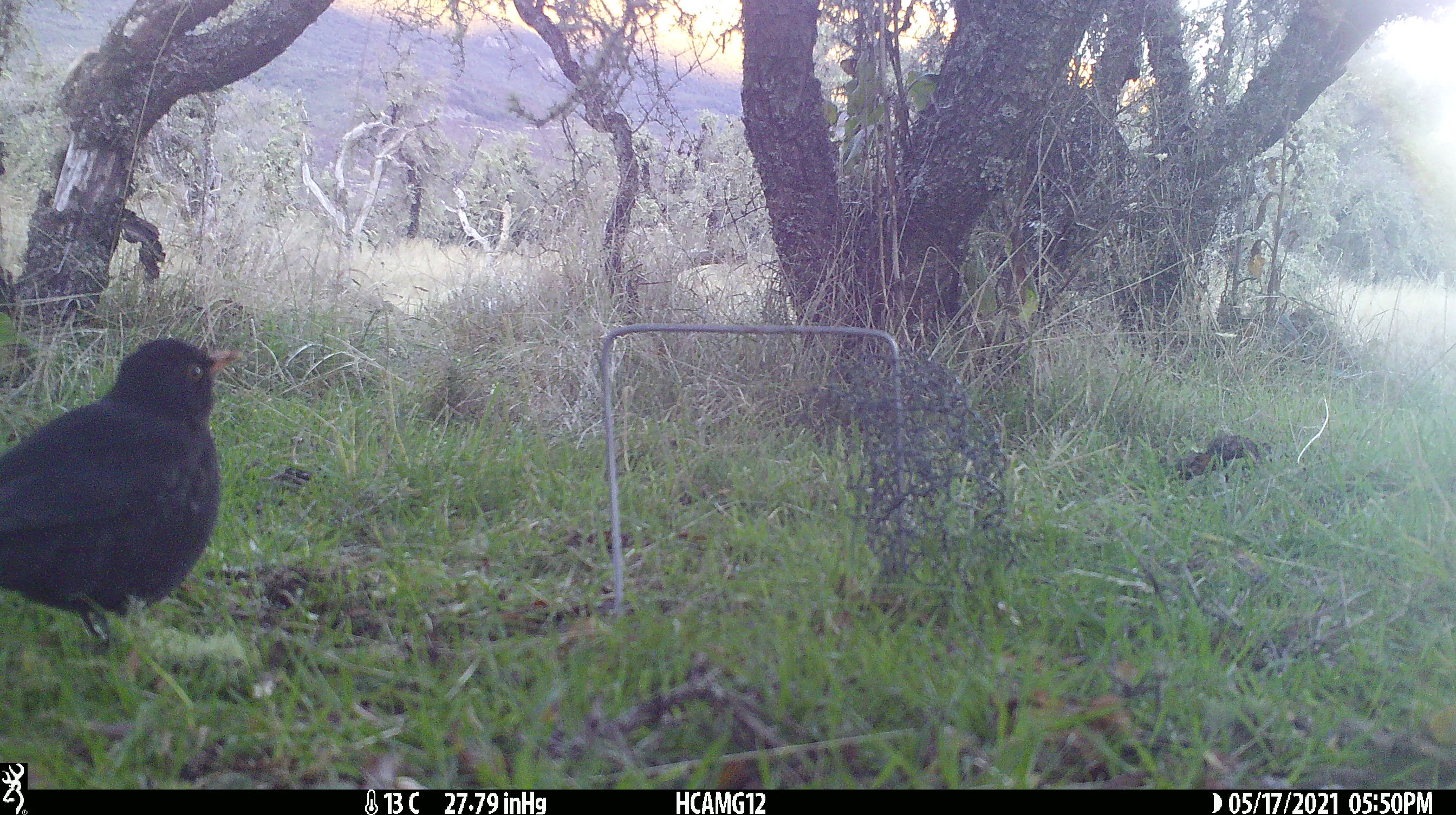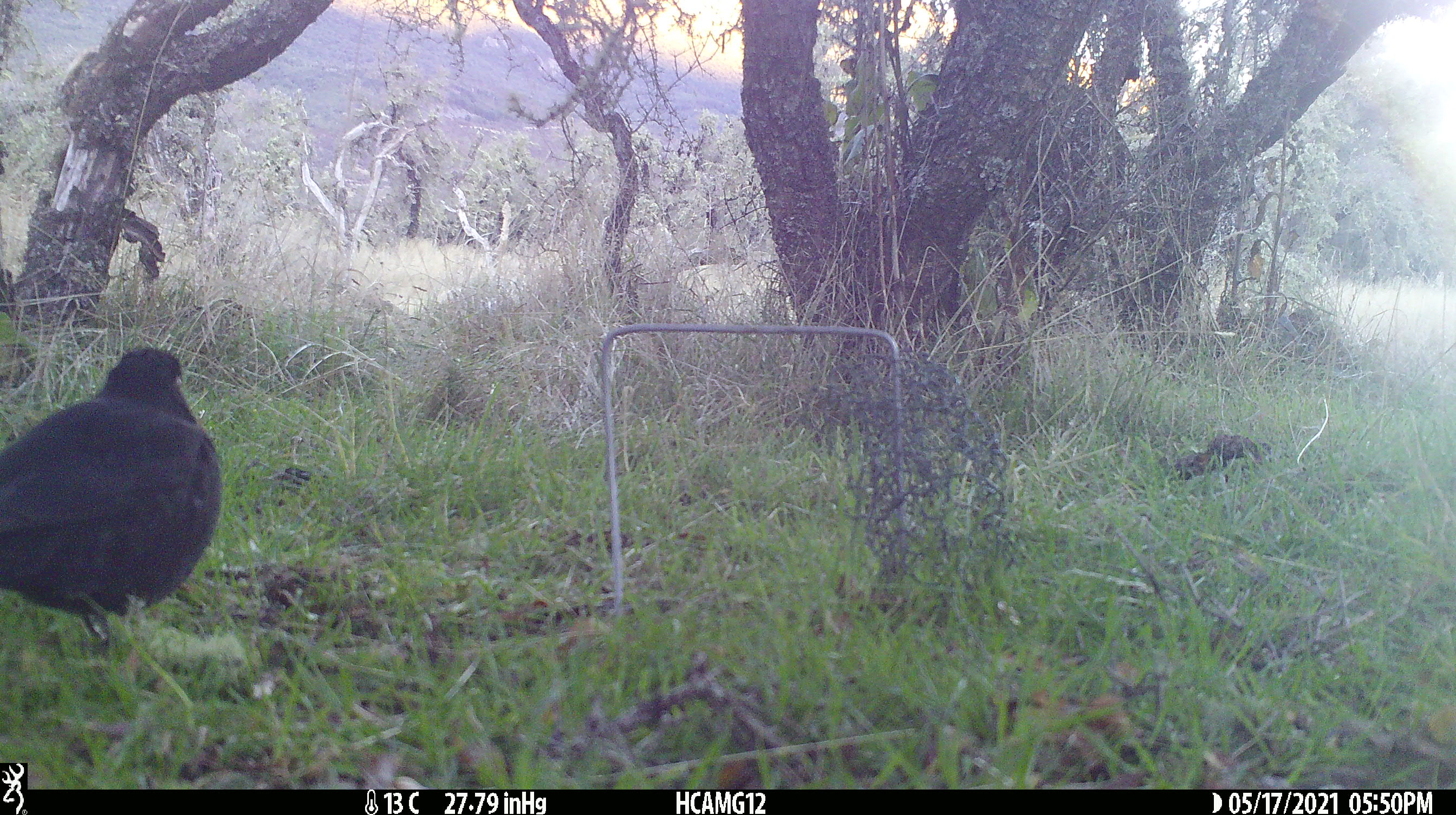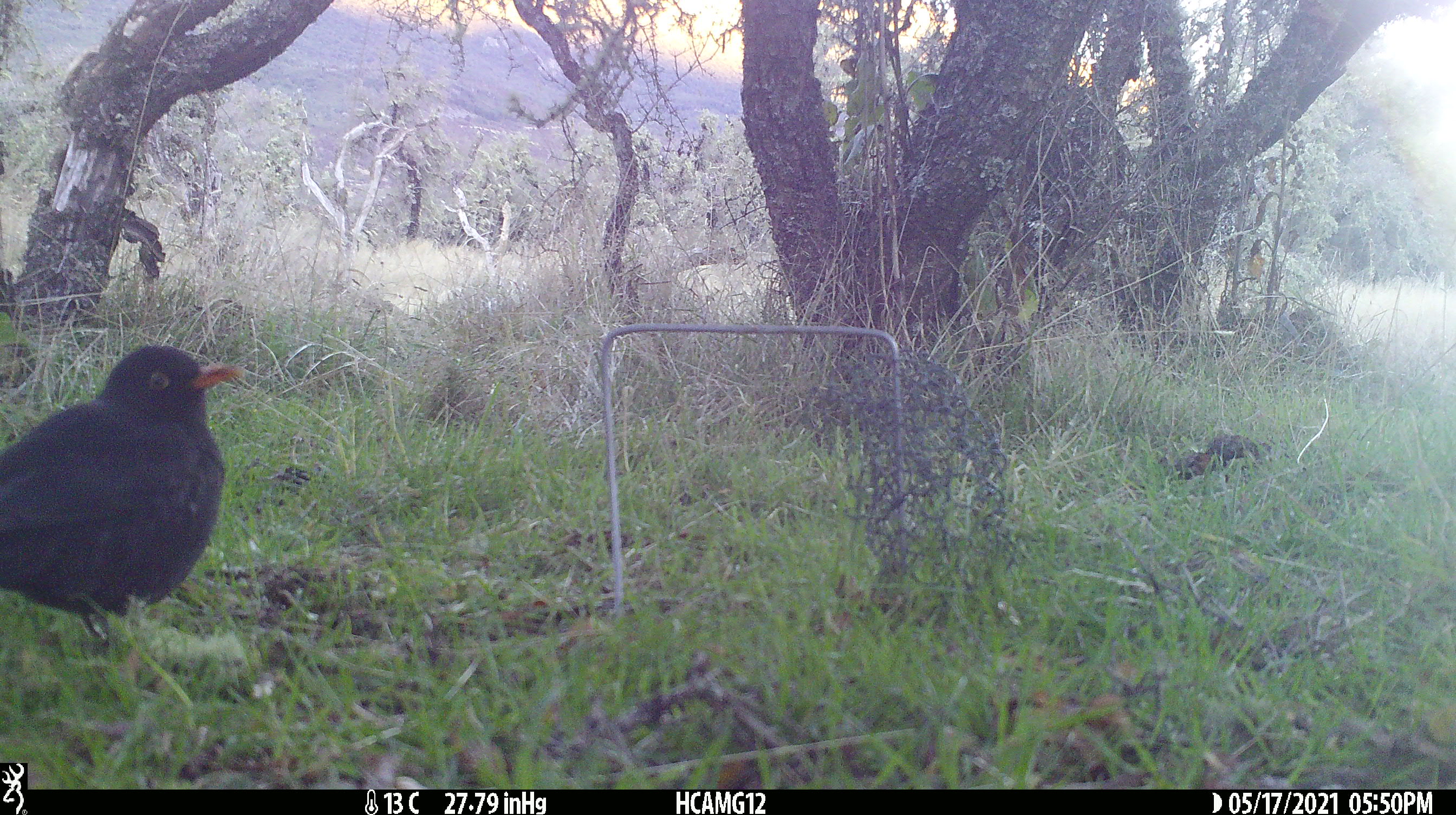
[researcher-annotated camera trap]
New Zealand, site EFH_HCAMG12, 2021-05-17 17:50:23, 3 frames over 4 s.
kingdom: Animalia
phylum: Chordata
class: Aves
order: Passeriformes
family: Turdidae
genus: Turdus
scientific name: Turdus merula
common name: eurasian blackbird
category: blackbird